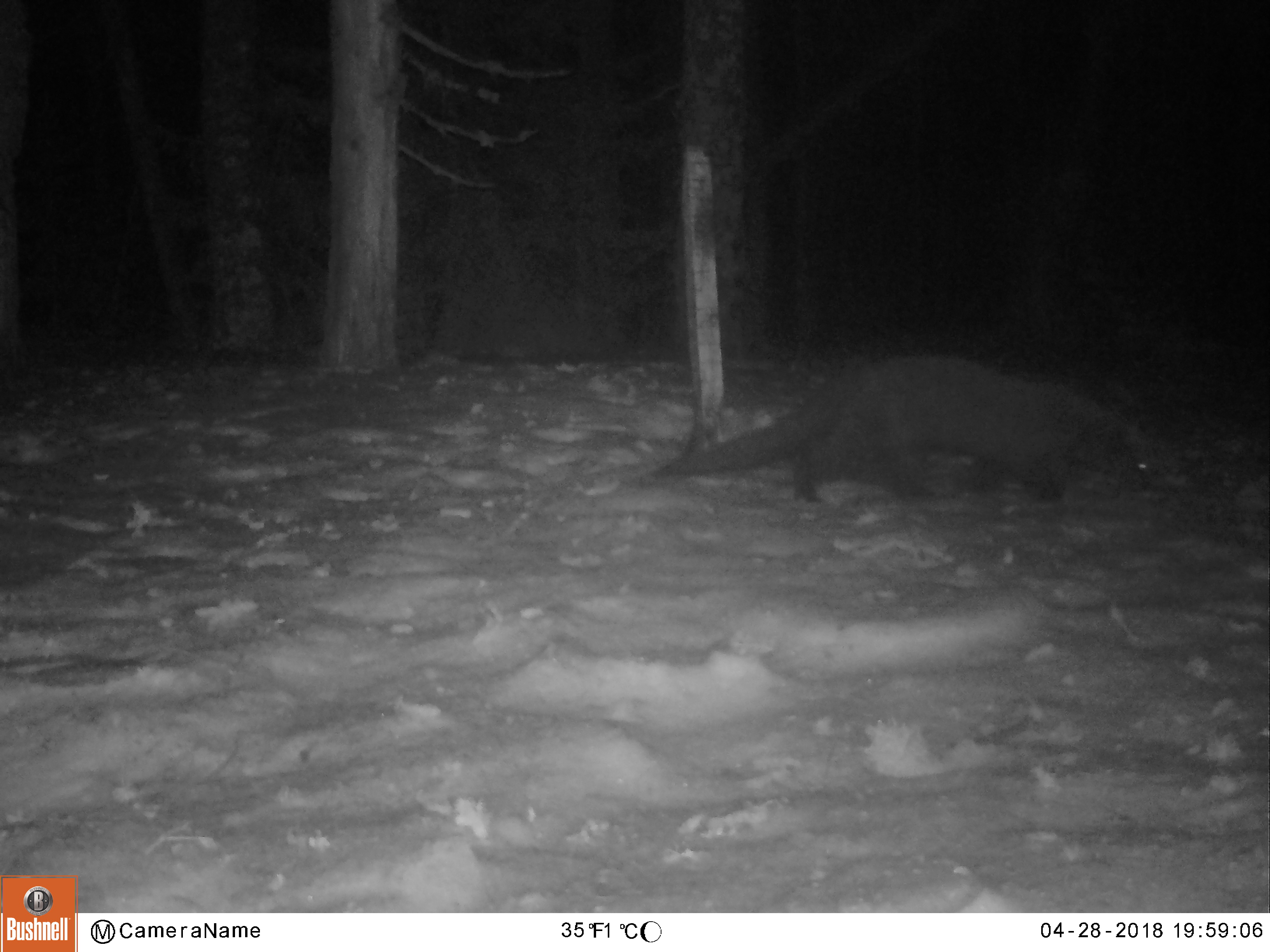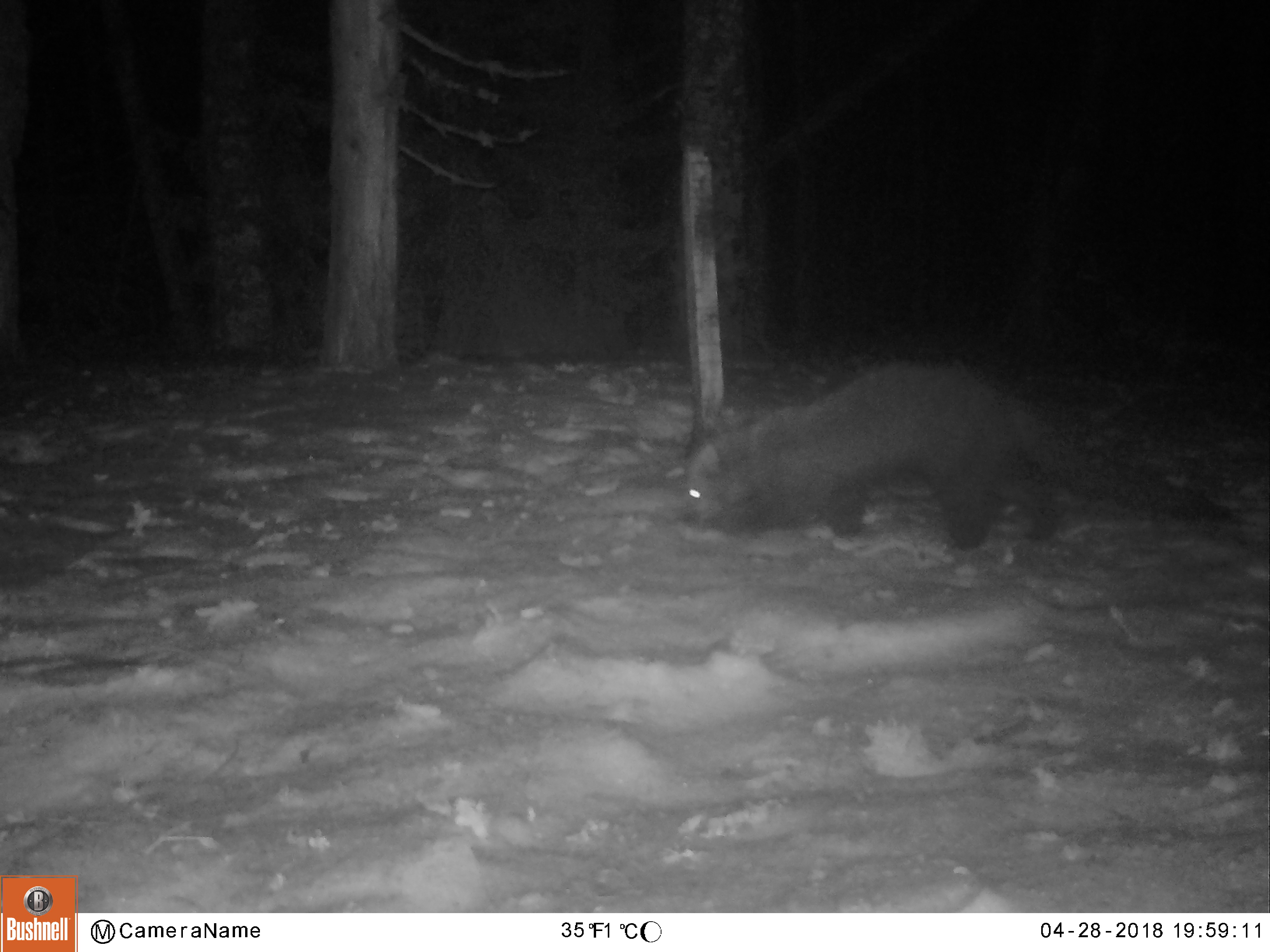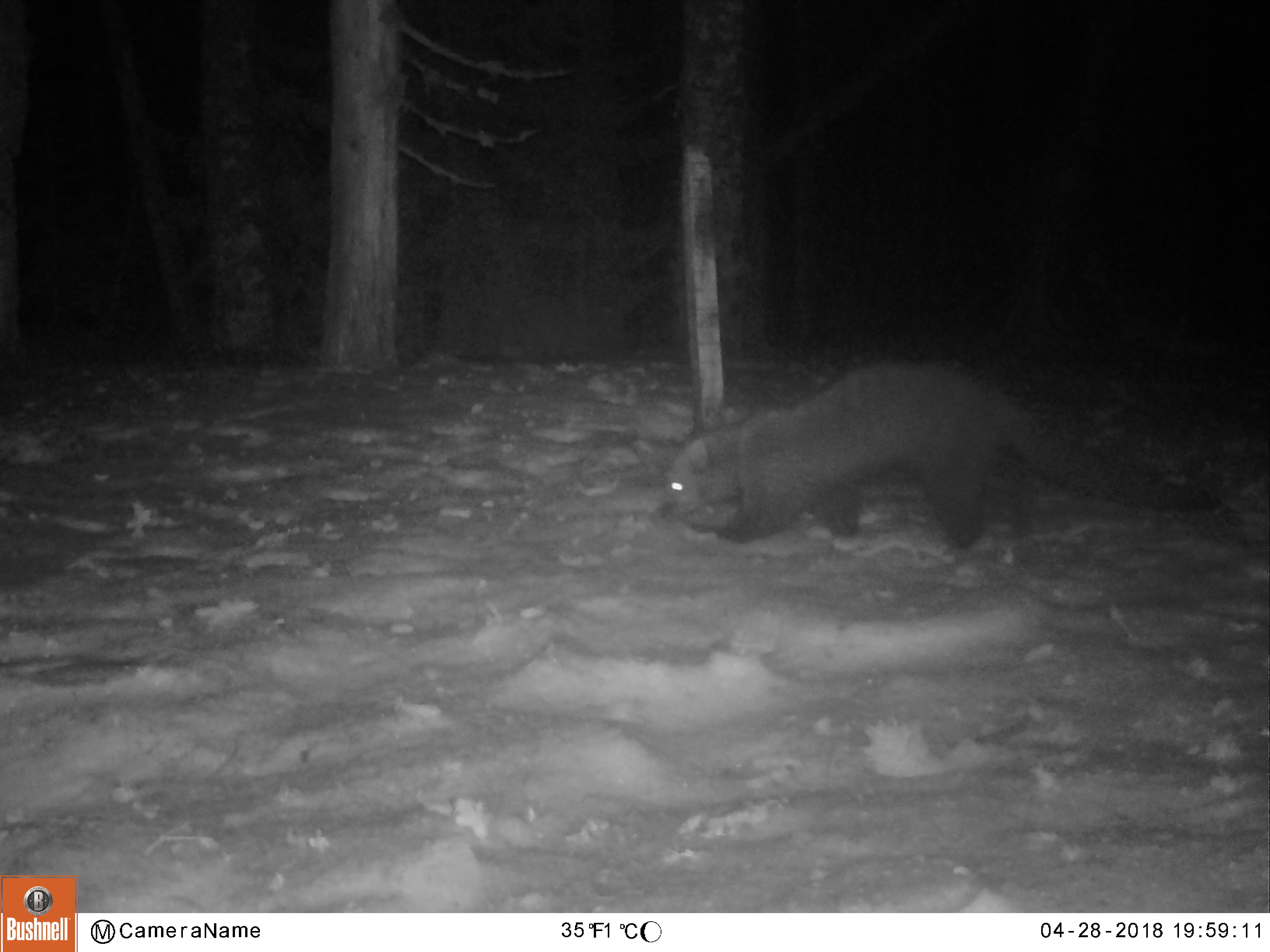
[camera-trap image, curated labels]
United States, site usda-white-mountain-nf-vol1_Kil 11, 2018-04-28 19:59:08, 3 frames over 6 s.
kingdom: Animalia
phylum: Chordata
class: Mammalia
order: Carnivora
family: Mustelidae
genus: Pekania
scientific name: Pekania pennanti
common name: fisher